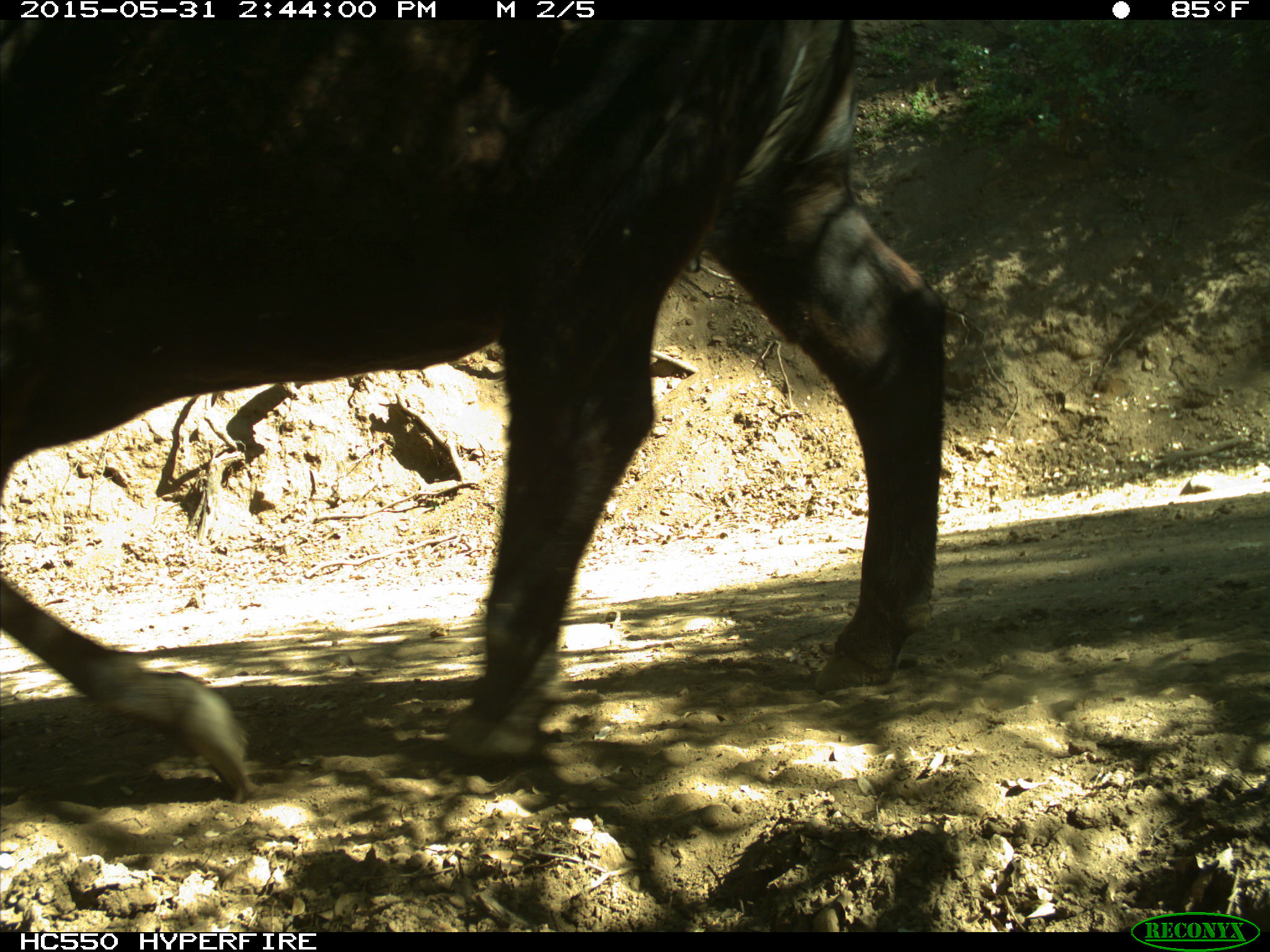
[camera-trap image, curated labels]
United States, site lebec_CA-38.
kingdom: Animalia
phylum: Chordata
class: Mammalia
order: Artiodactyla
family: Bovidae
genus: Bos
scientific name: Bos taurus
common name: domestic cow